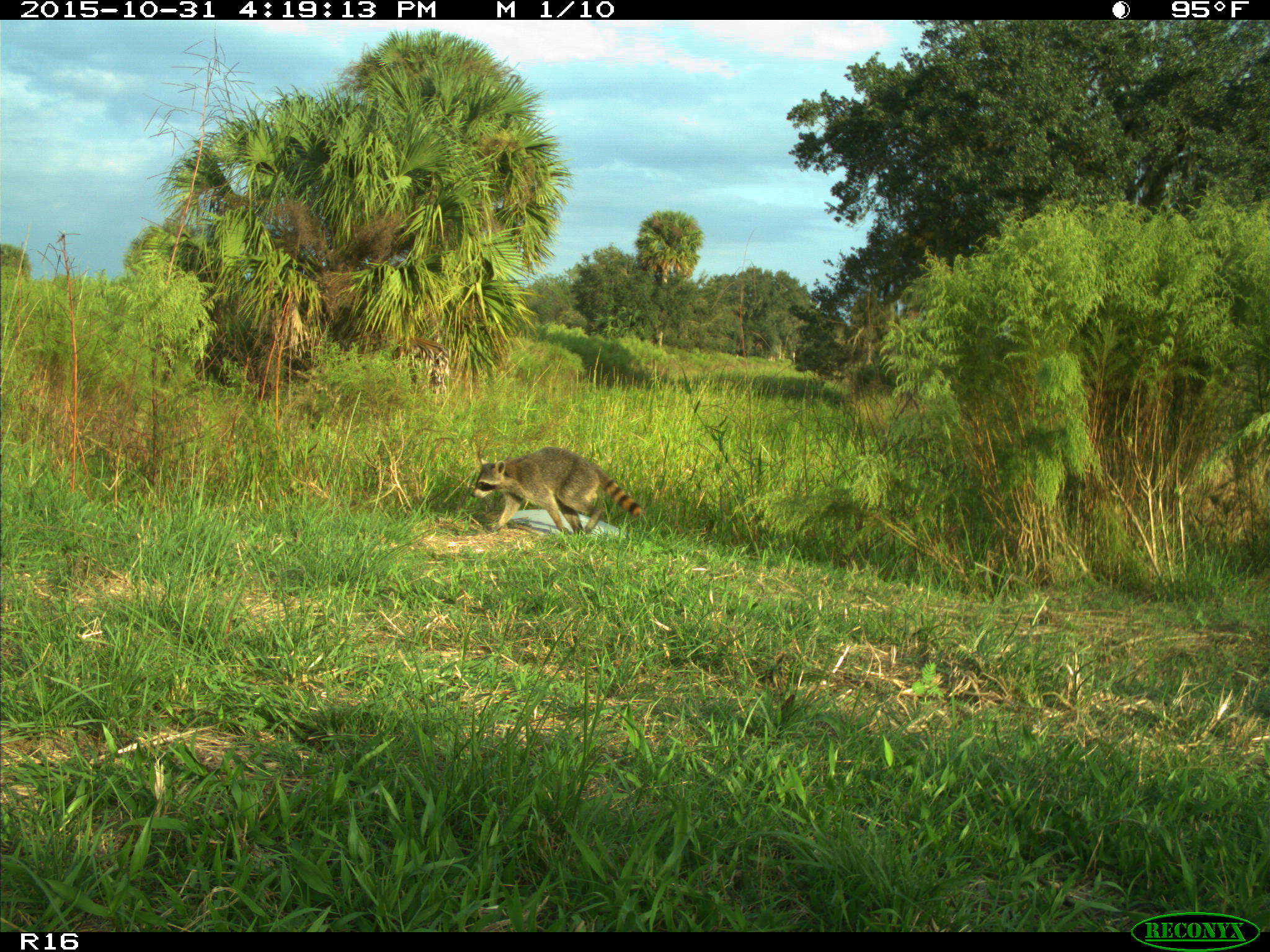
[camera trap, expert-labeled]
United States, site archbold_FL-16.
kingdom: Animalia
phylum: Chordata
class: Mammalia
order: Carnivora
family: Procyonidae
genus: Procyon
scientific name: Procyon lotor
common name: common raccoon